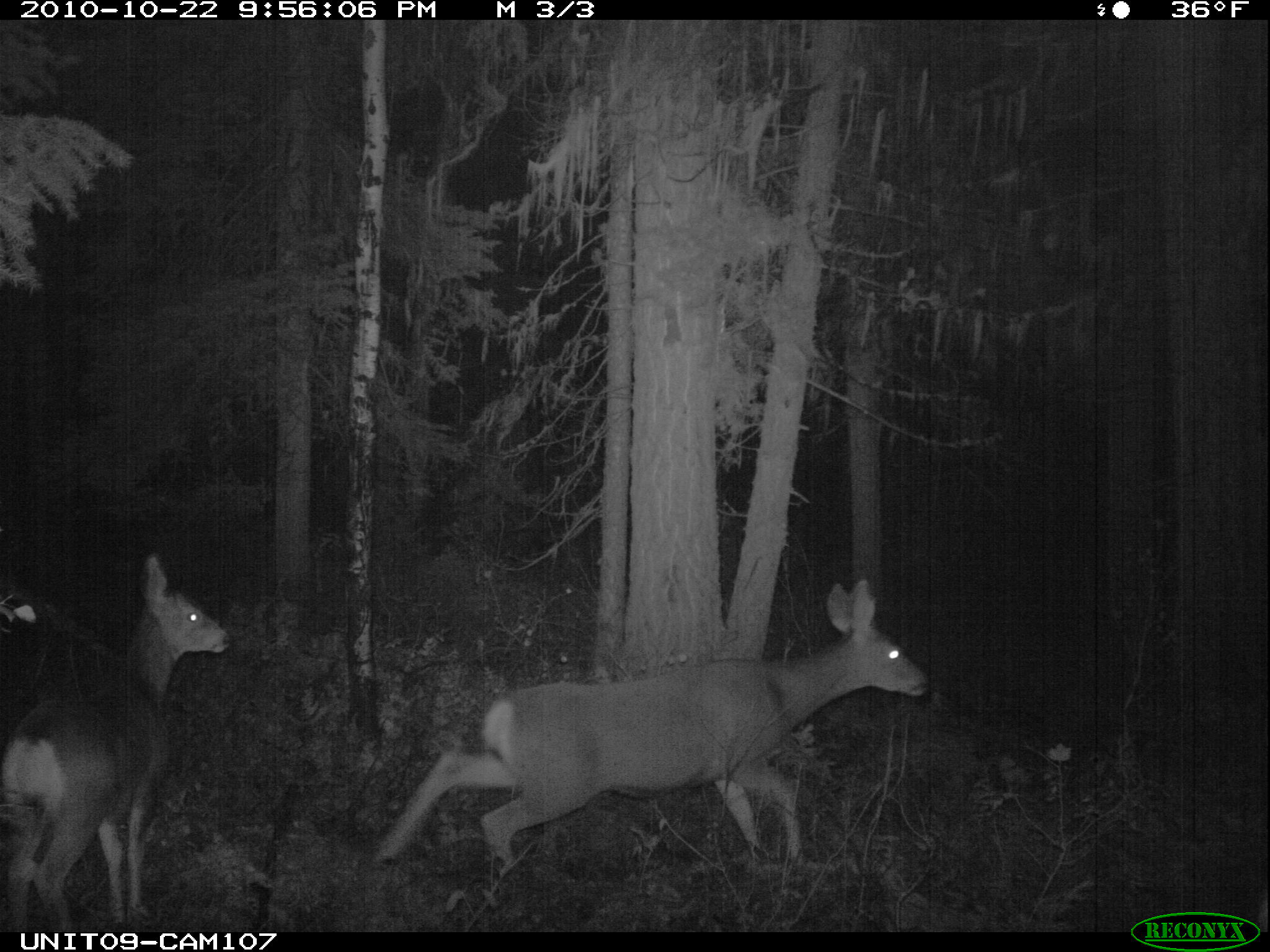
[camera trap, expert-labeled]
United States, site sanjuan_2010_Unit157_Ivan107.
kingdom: Animalia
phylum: Chordata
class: Mammalia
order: Artiodactyla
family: Cervidae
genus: Odocoileus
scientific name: Odocoileus hemionus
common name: mule deer